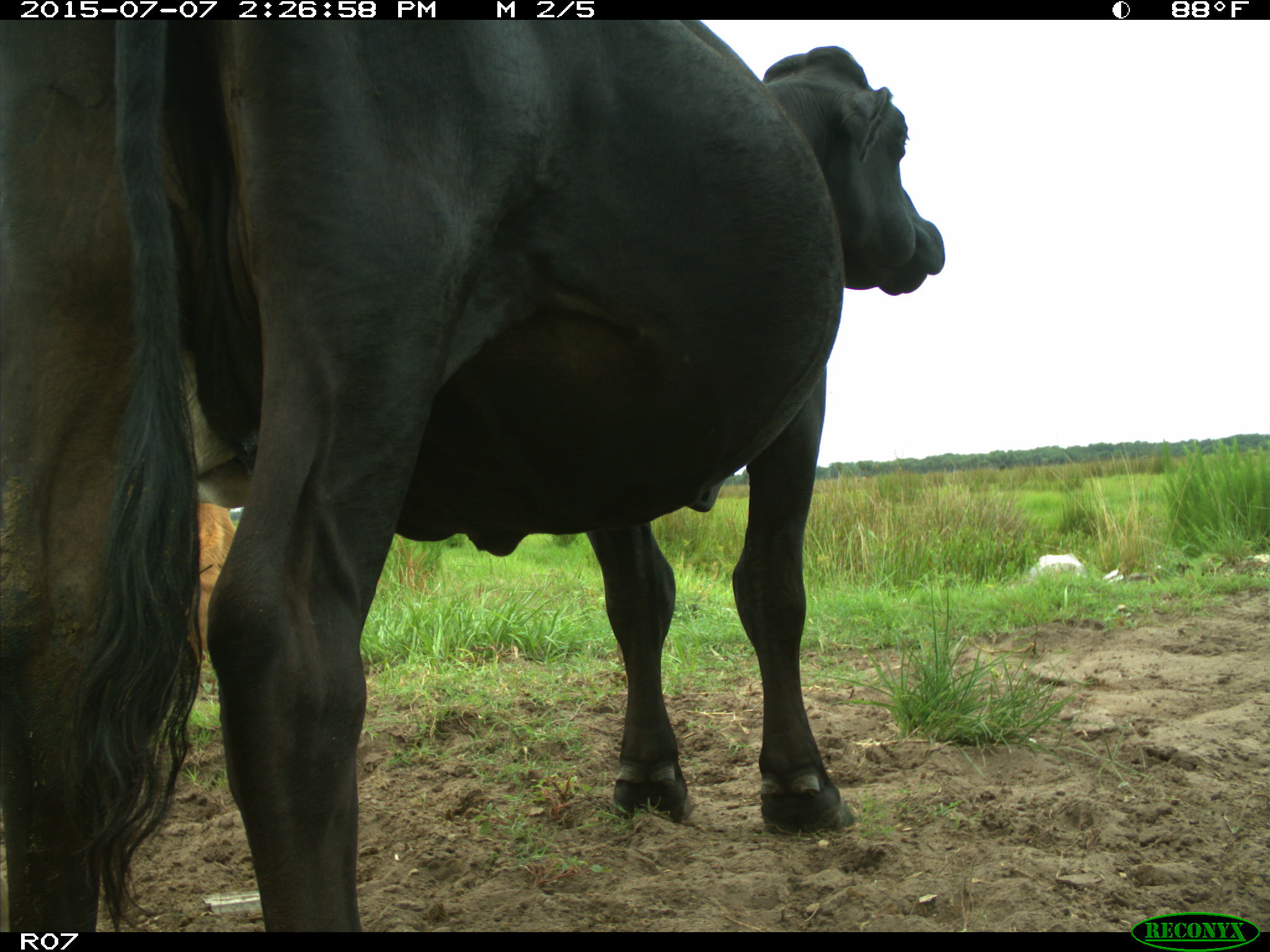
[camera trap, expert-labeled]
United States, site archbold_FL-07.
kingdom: Animalia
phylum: Chordata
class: Mammalia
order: Artiodactyla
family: Bovidae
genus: Bos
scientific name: Bos taurus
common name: domestic cow